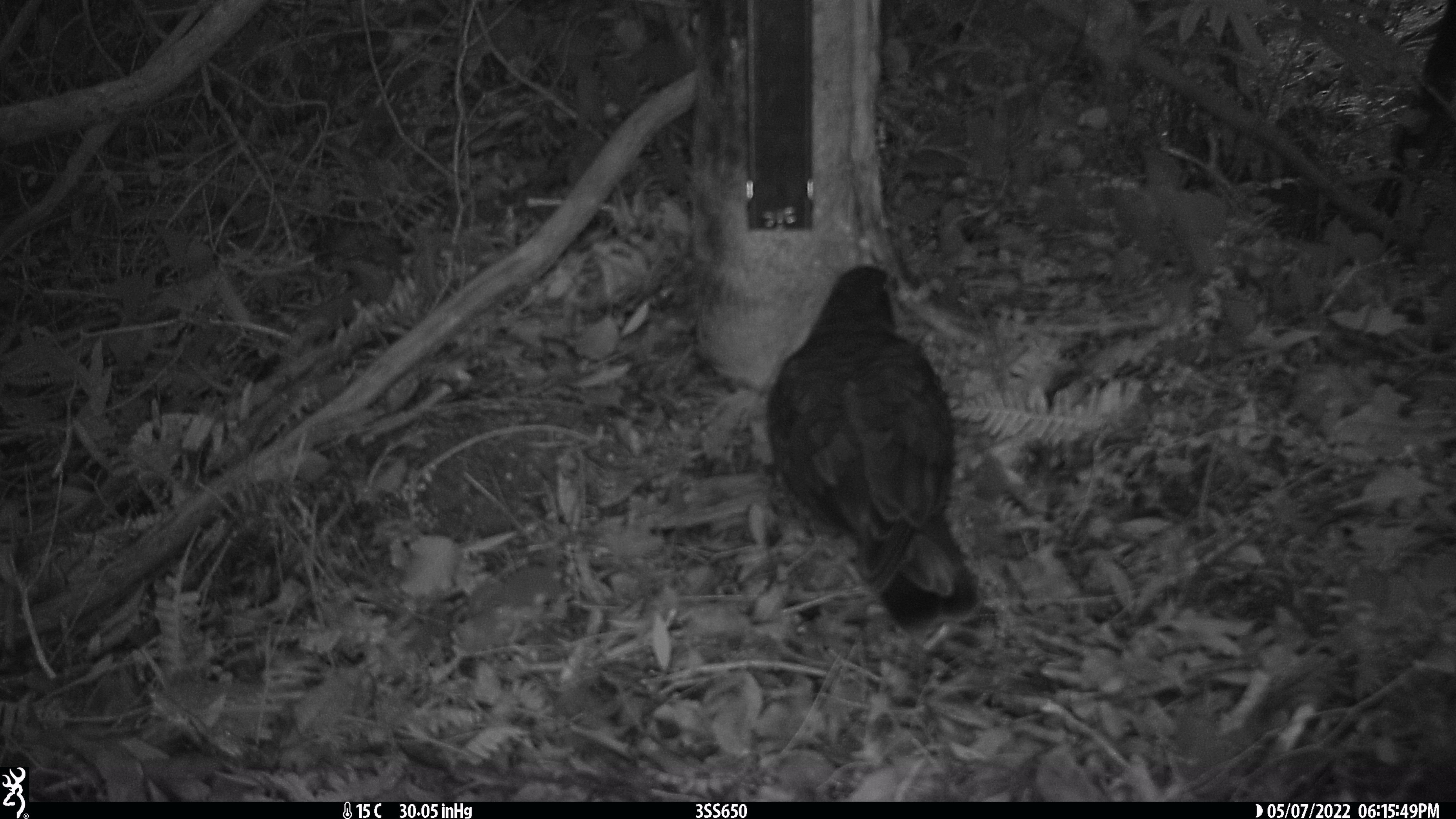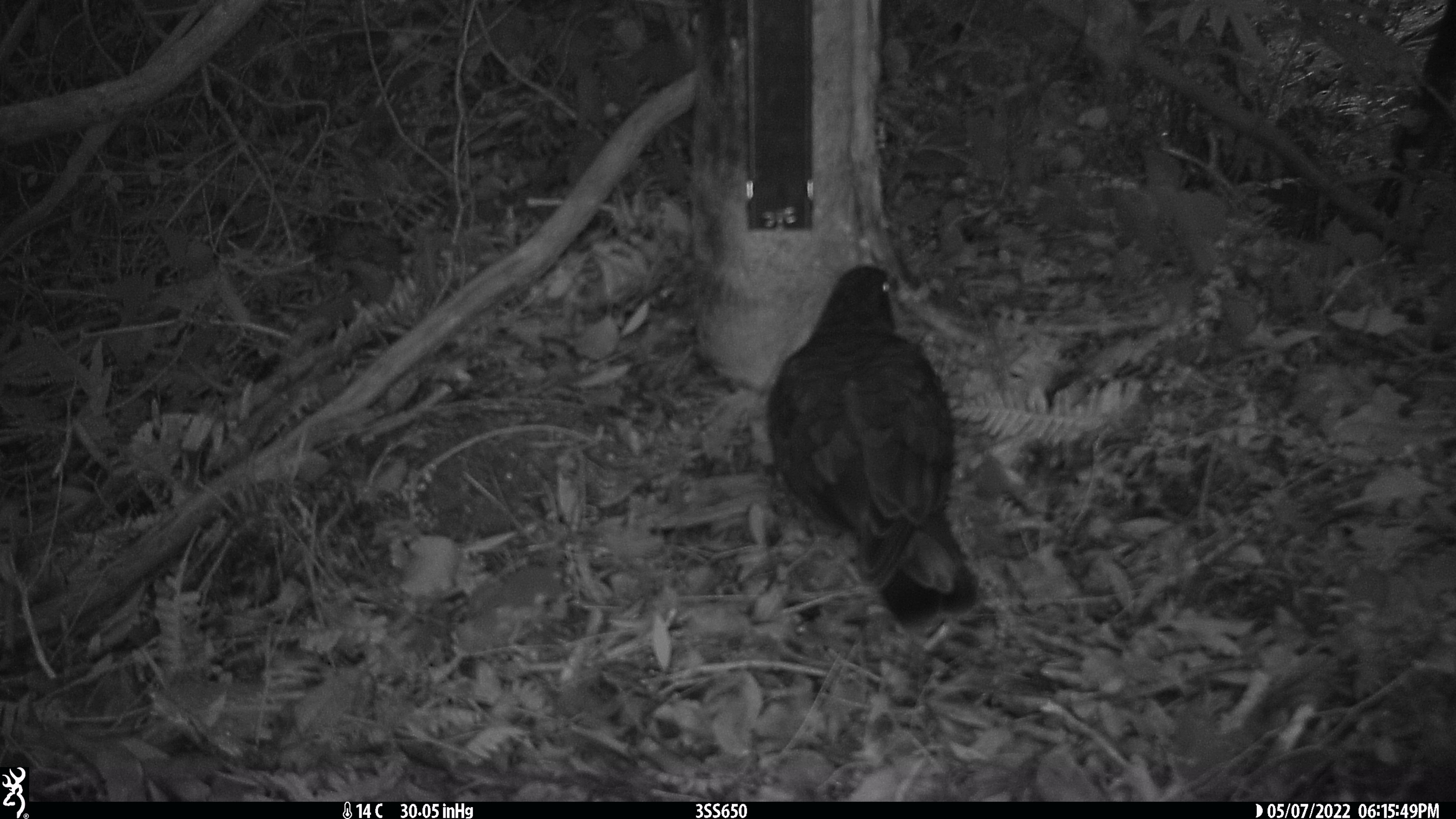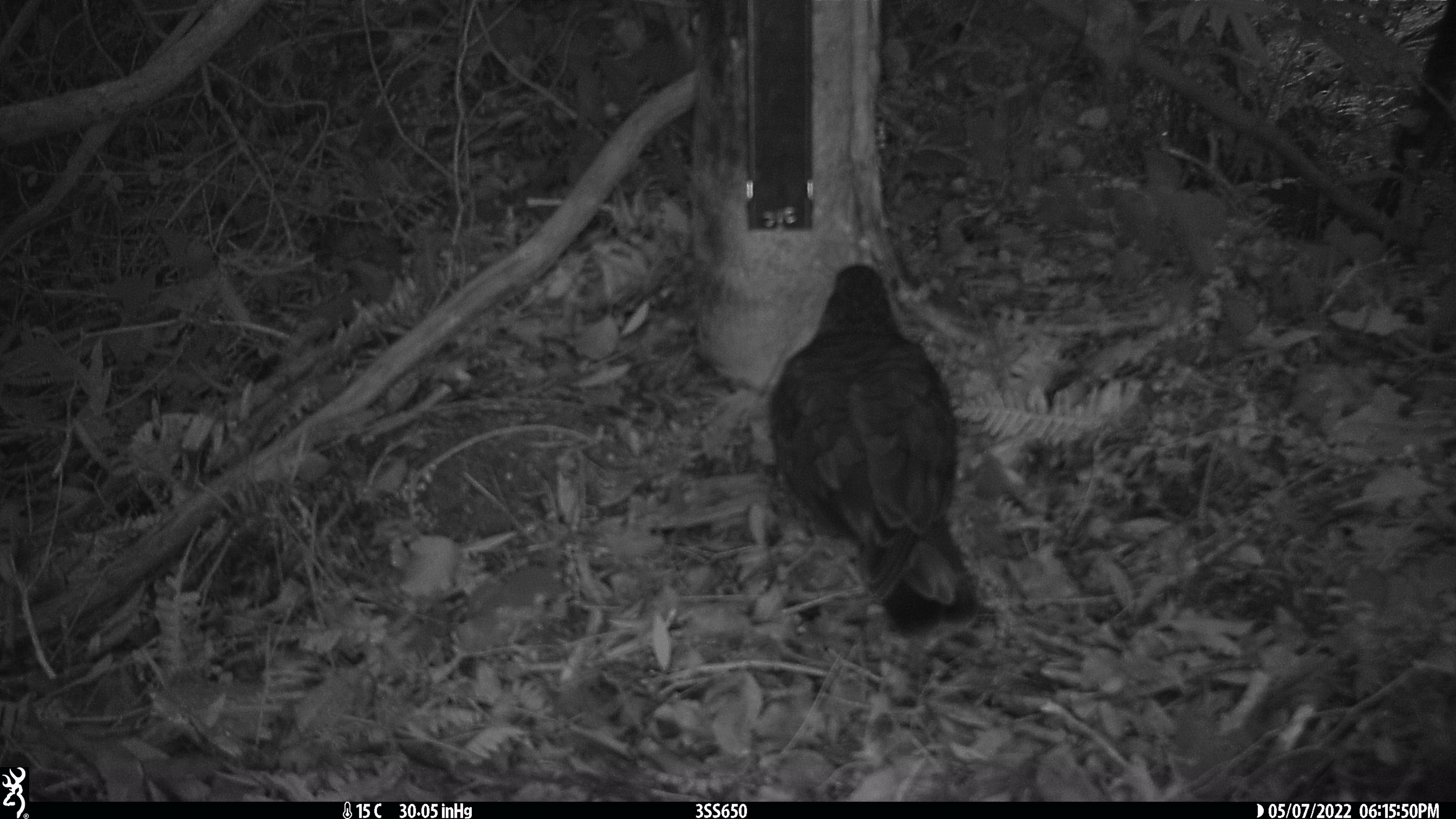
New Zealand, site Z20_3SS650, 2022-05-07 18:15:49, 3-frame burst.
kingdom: Animalia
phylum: Chordata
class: Aves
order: Psittaciformes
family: Strigopidae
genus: Nestor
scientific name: Nestor notabilis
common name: kea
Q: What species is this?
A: Kea (Nestor notabilis).